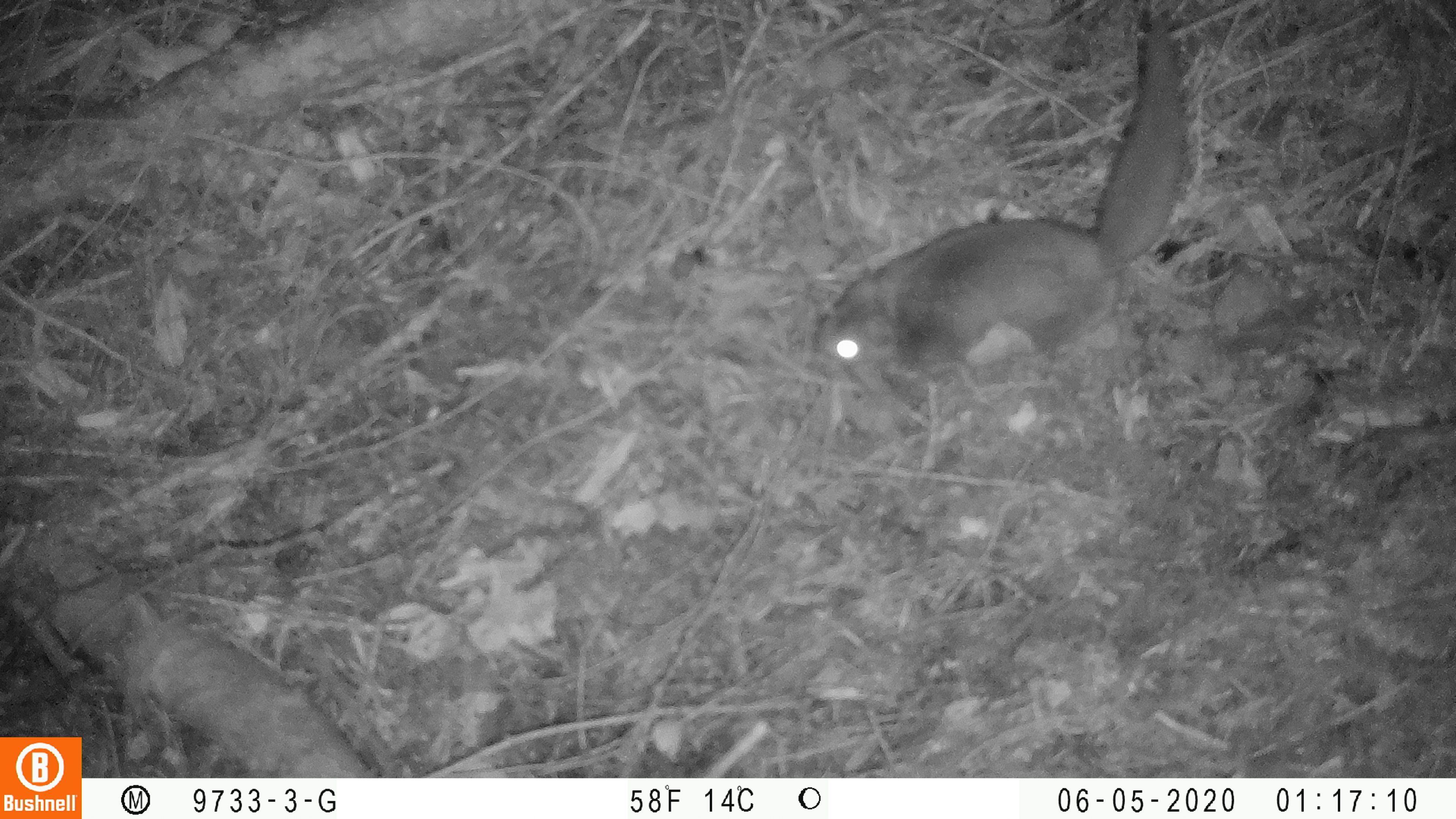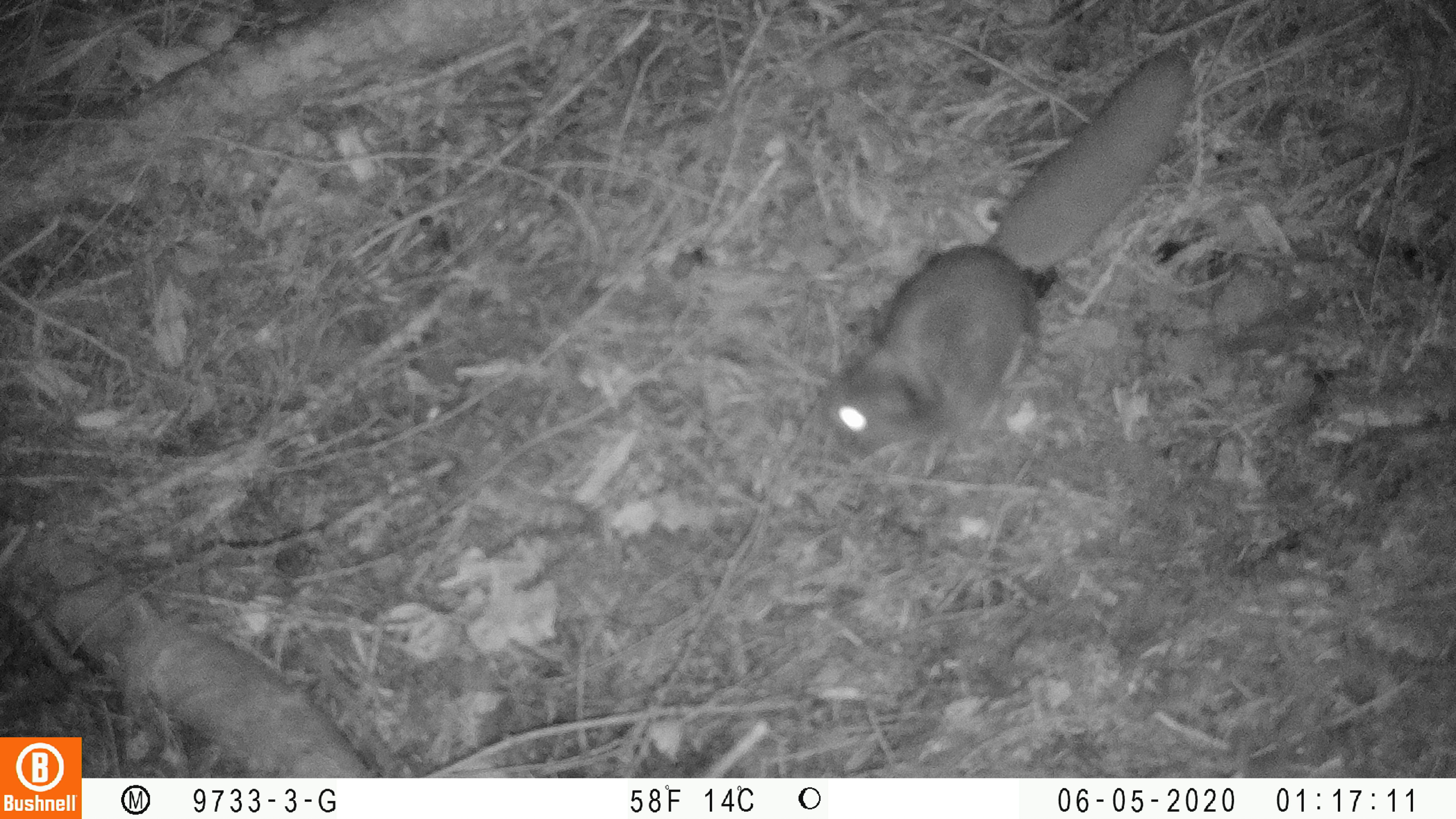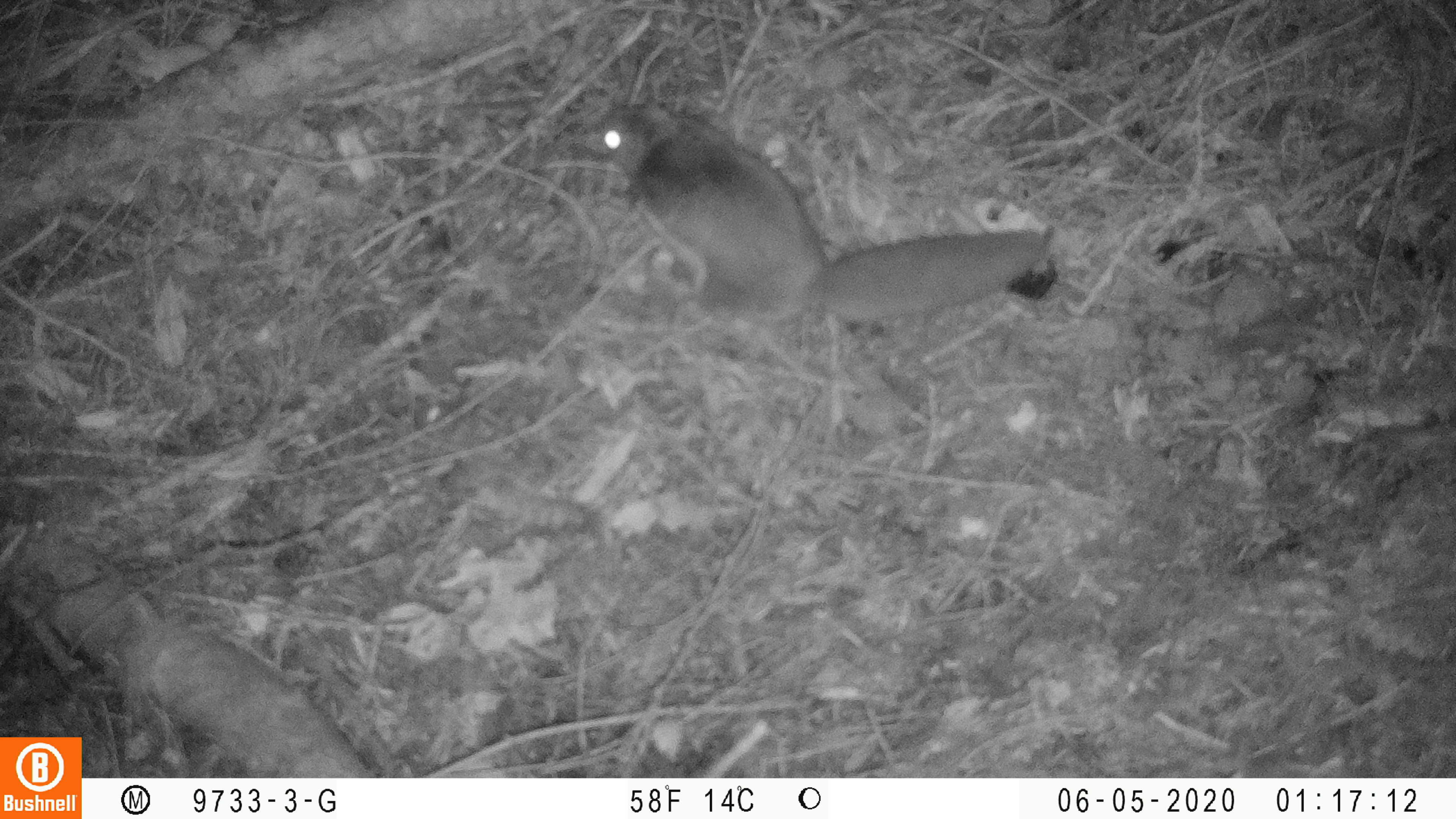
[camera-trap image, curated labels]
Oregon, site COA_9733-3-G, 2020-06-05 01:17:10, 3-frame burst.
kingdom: Animalia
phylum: Chordata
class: Mammalia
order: Rodentia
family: Sciuridae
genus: Glaucomys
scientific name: Glaucomys oregonensis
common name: humboldt's flying squirrel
Humboldt's flying squirrel (Glaucomys oregonensis).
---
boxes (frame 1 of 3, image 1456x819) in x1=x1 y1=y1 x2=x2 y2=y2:
humboldt's flying squirrel: x1=800 y1=9 x2=1195 y2=380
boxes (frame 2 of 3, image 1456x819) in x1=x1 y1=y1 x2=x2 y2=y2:
humboldt's flying squirrel: x1=800 y1=36 x2=1207 y2=463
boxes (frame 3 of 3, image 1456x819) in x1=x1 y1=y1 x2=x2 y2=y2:
humboldt's flying squirrel: x1=587 y1=86 x2=1064 y2=339